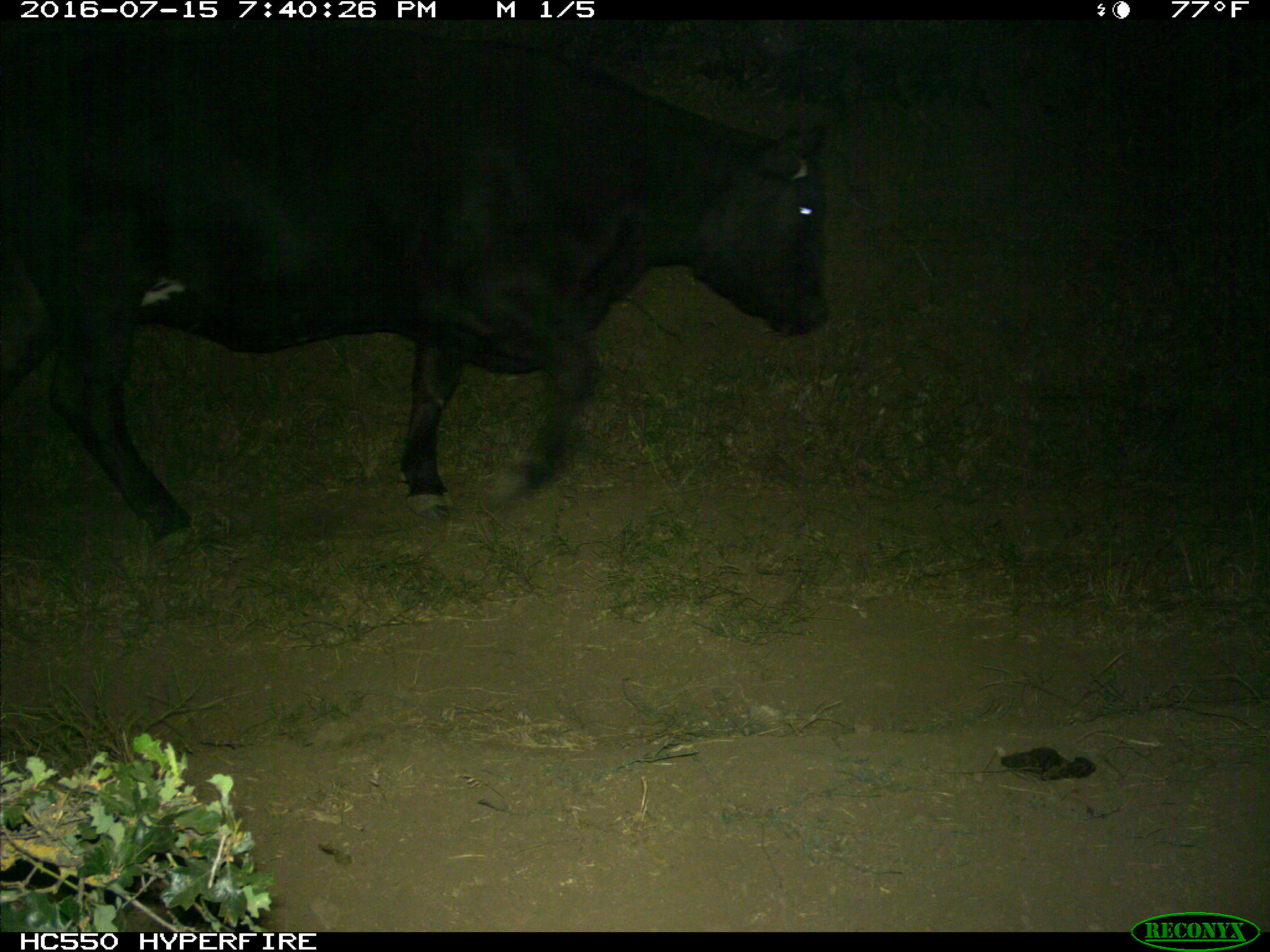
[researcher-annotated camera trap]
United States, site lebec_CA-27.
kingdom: Animalia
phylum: Chordata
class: Mammalia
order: Artiodactyla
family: Bovidae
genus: Bos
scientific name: Bos taurus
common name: domestic cow